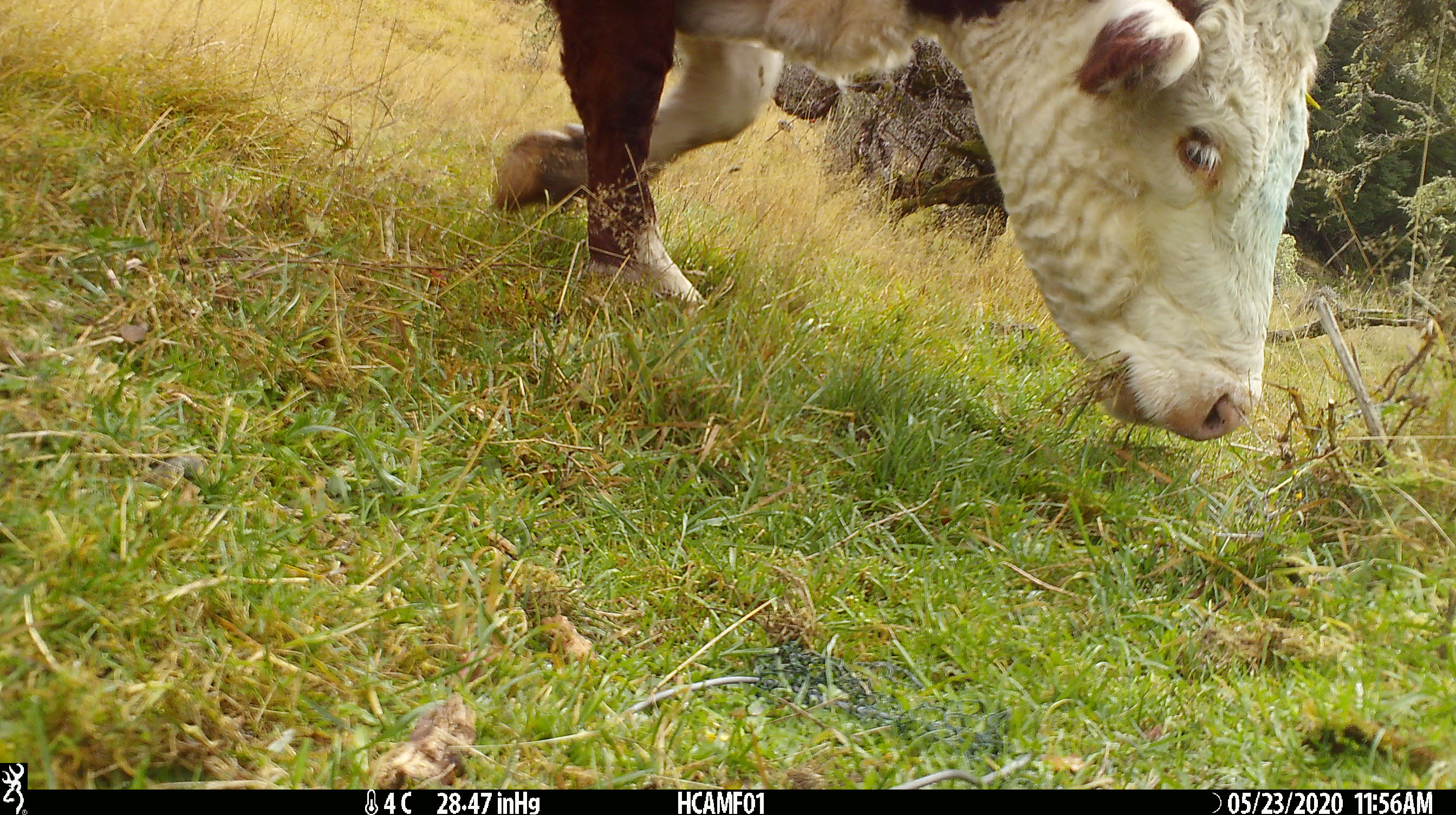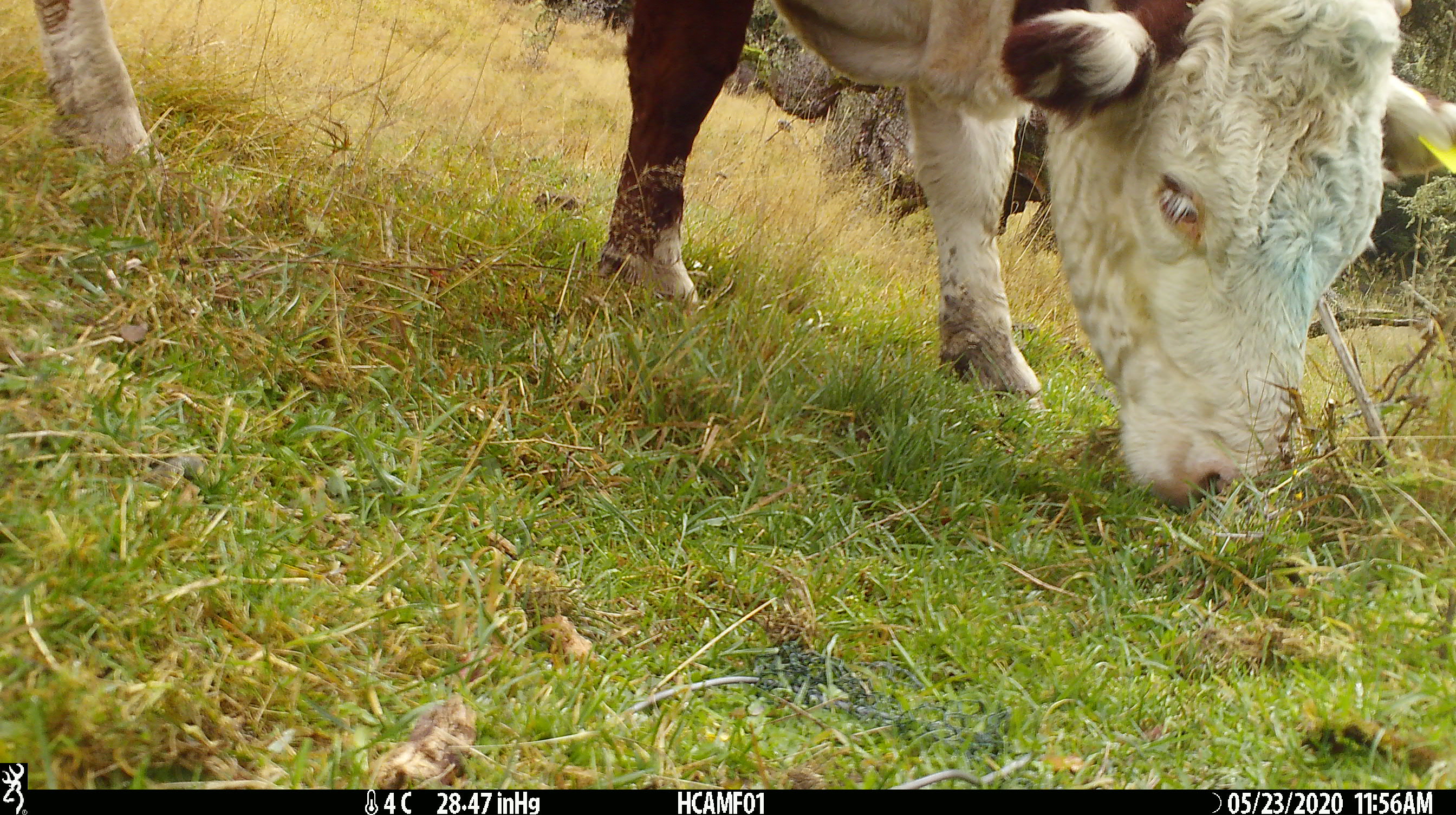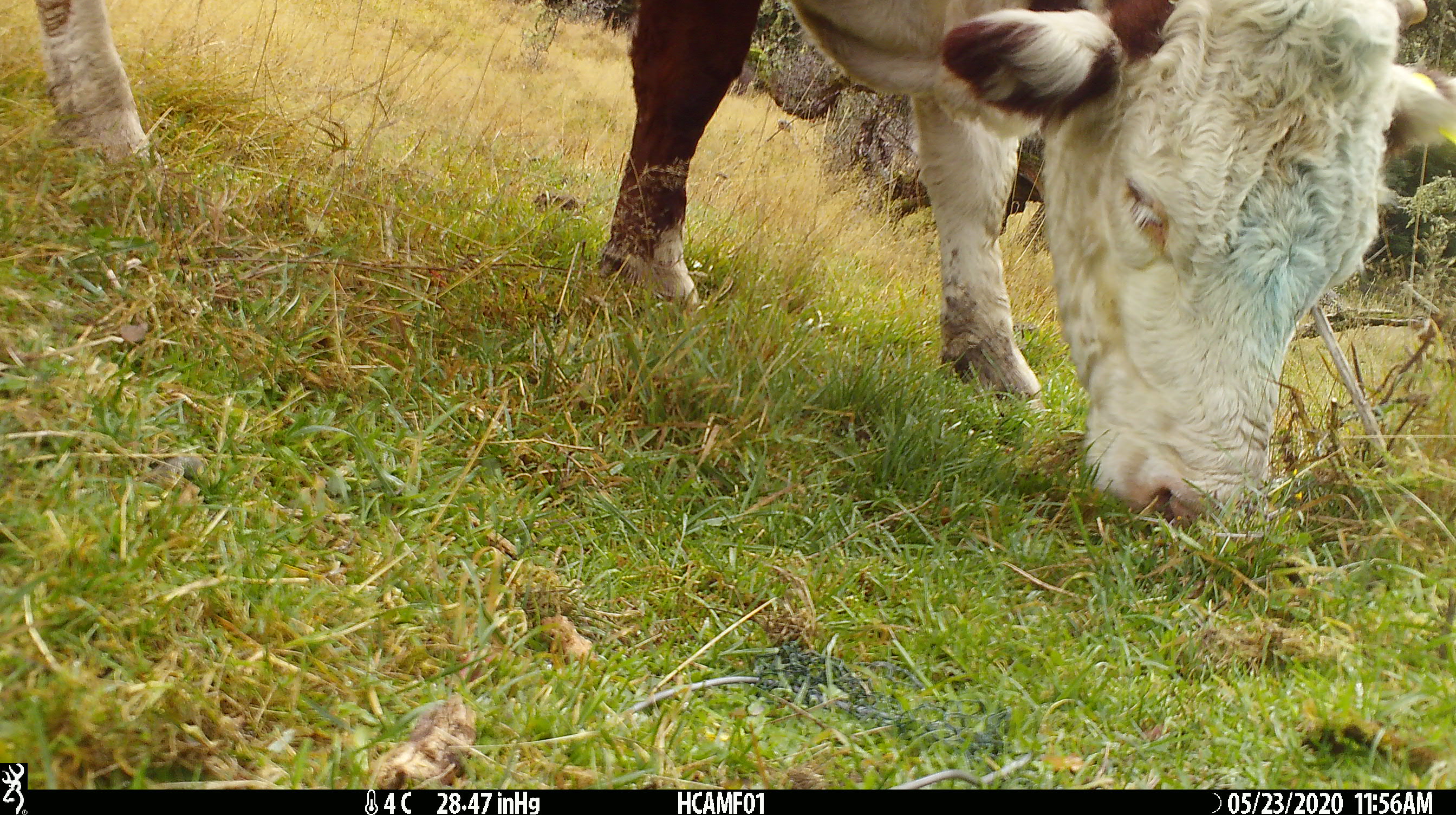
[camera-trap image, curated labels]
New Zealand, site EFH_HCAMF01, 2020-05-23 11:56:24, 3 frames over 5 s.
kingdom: Animalia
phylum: Chordata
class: Mammalia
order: Artiodactyla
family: Bovidae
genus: Bos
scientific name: Bos taurus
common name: domestic cow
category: cow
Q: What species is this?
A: Cow (domestic cow) (Bos taurus).